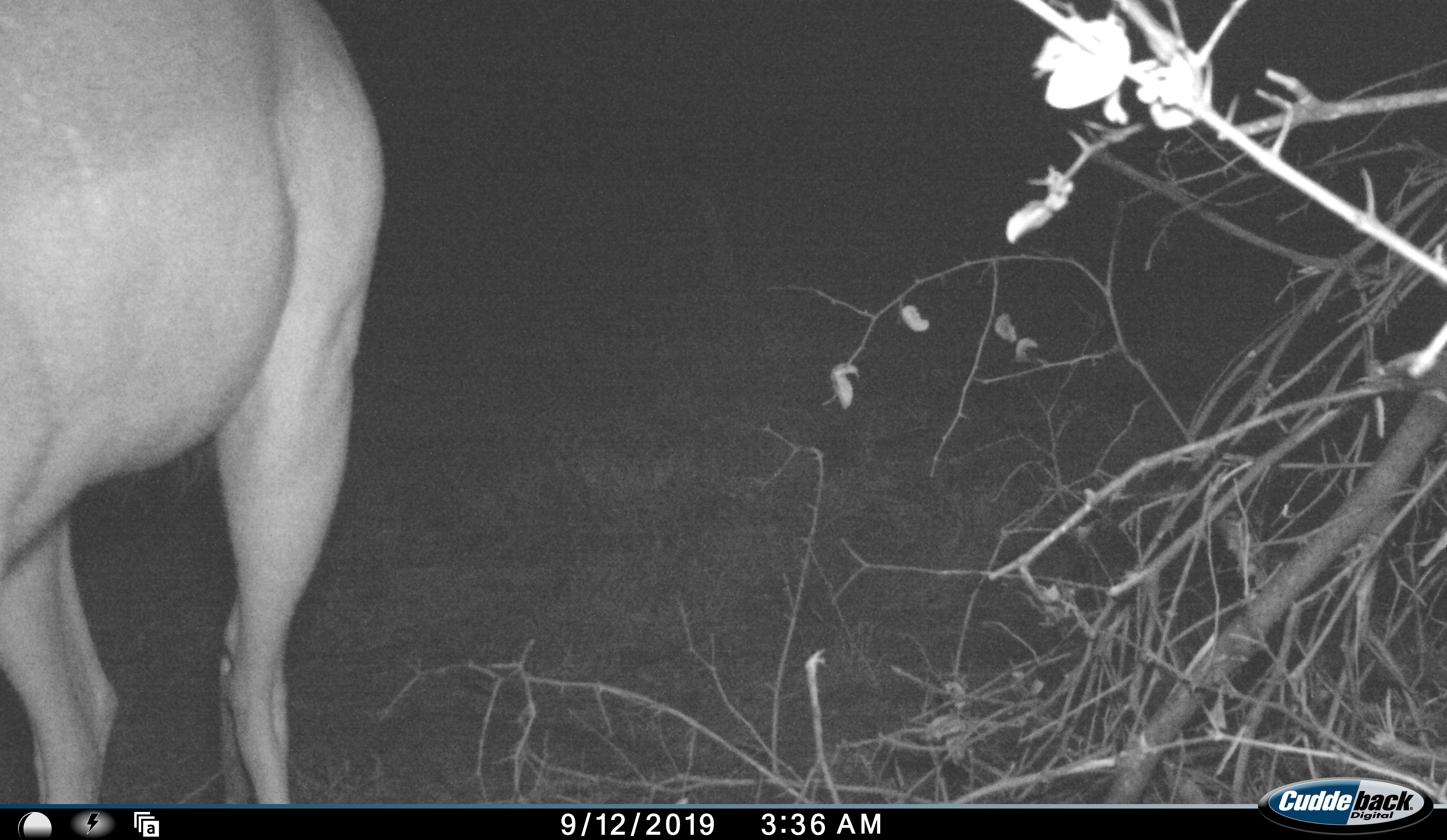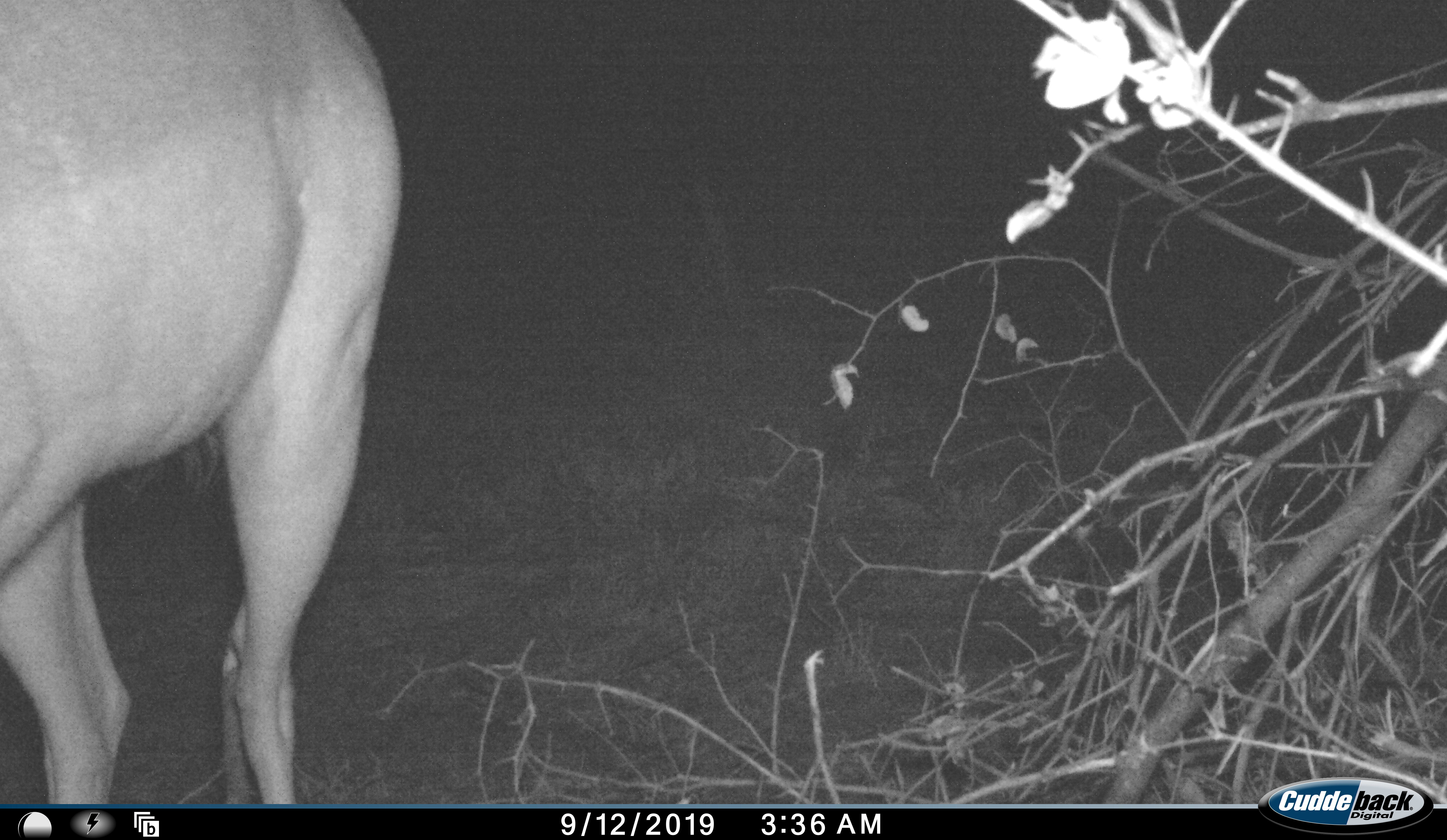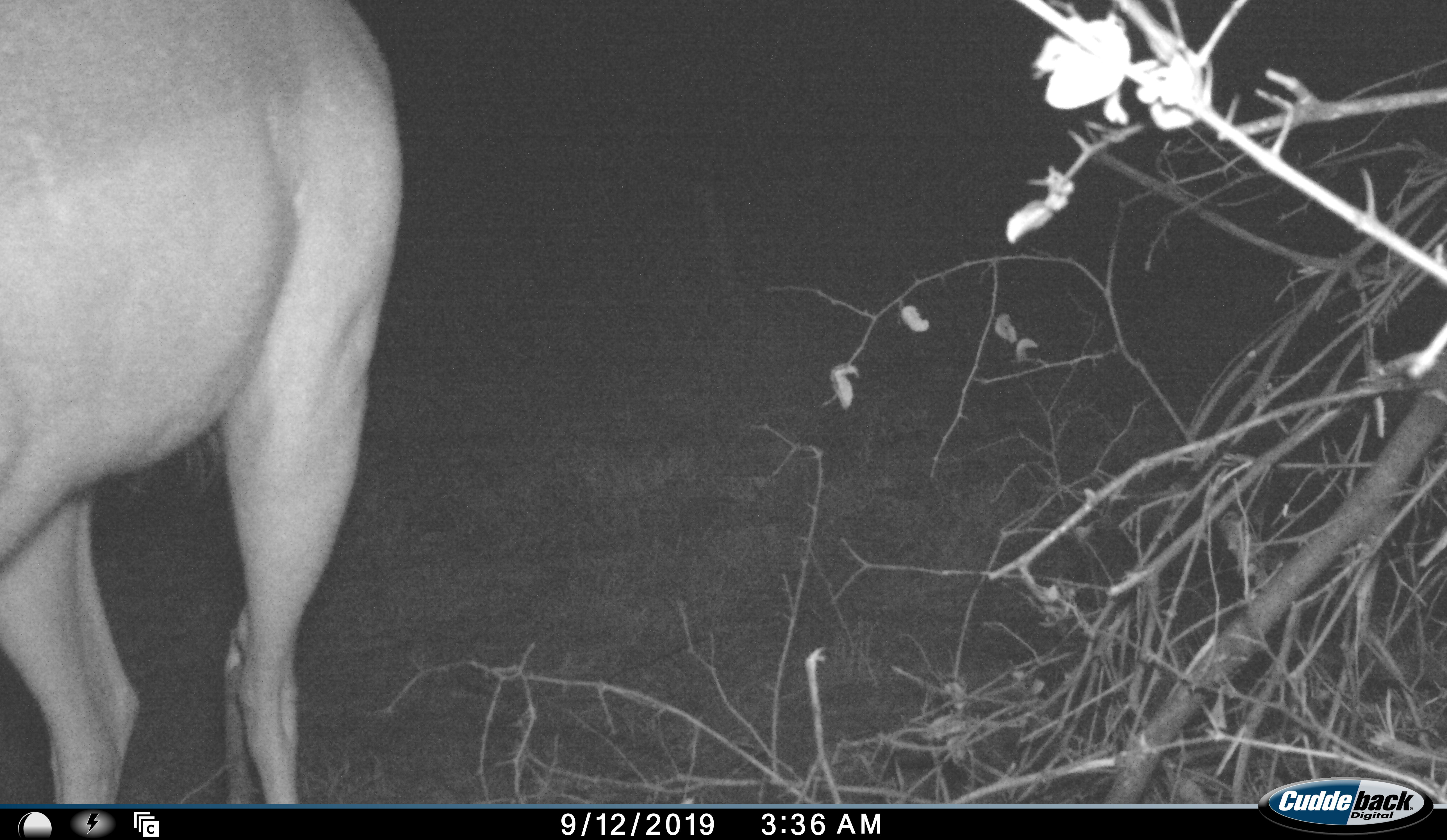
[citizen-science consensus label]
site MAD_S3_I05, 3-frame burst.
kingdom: Animalia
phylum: Chordata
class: Mammalia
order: Artiodactyla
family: Bovidae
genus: Aepyceros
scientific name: Aepyceros melampus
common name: impala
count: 1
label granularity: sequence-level